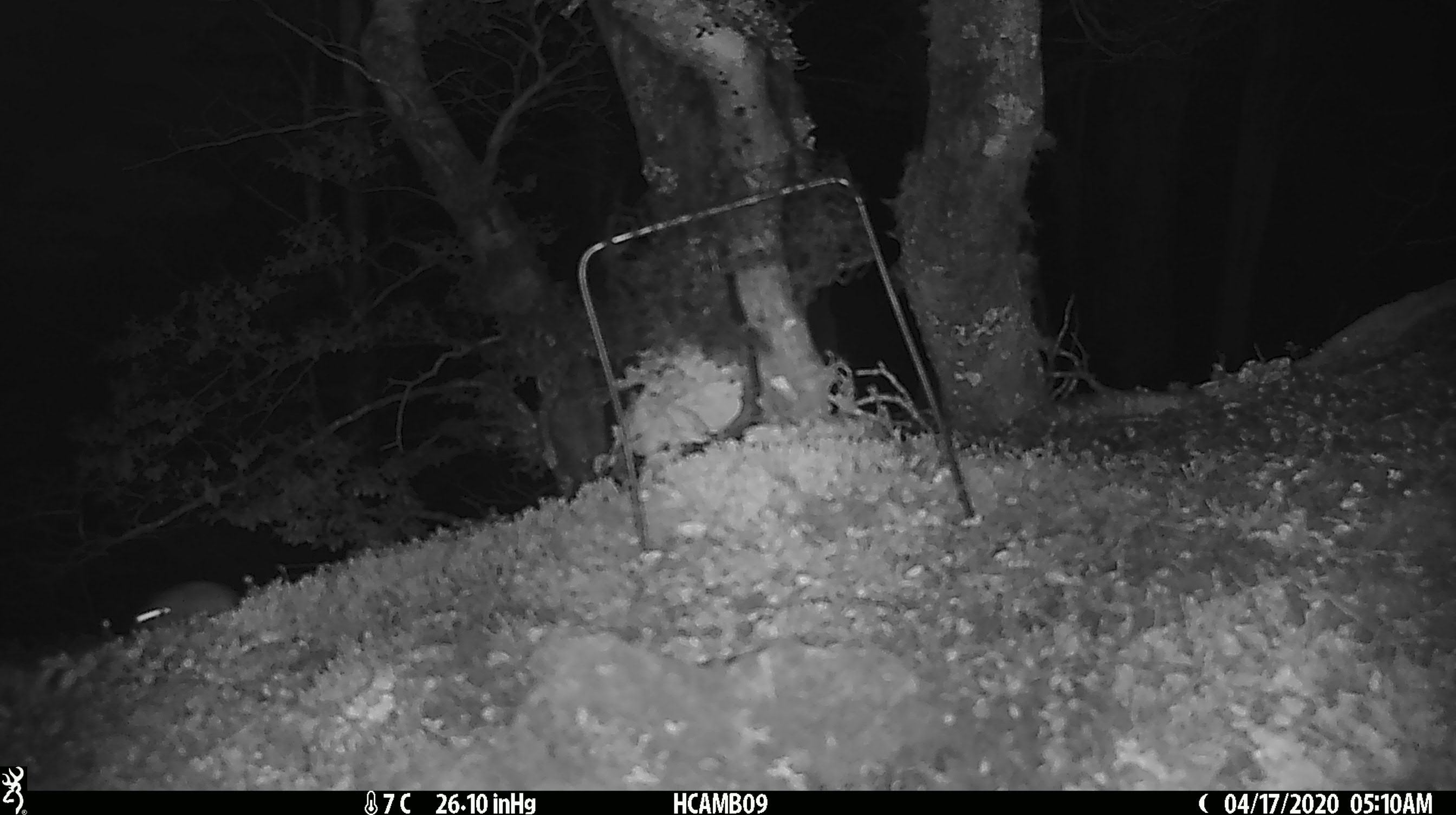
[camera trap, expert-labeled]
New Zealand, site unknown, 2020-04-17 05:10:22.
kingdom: Animalia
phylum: Chordata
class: Mammalia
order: Rodentia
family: Muridae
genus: Mus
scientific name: Mus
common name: mouse